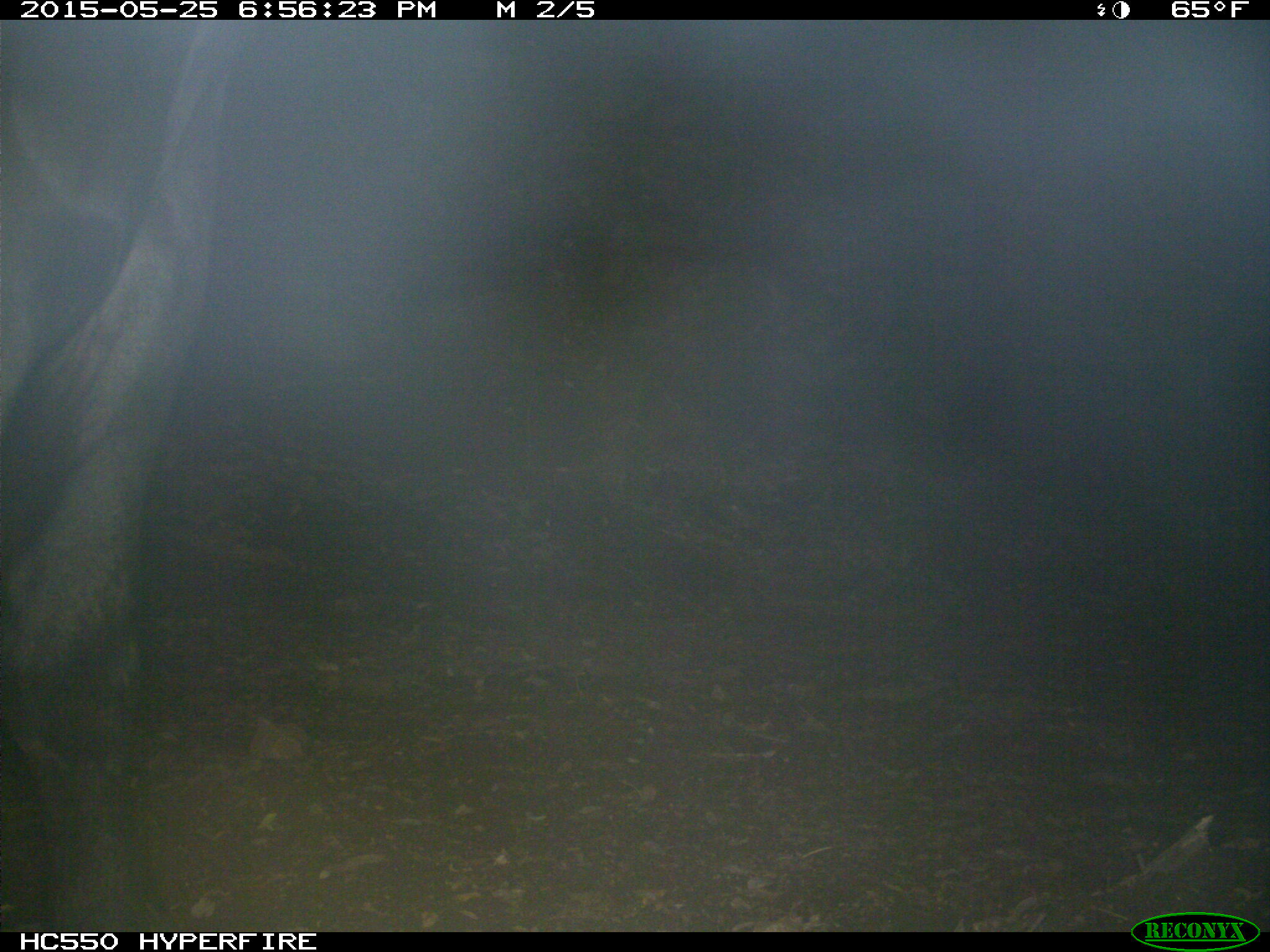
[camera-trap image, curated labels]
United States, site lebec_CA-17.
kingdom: Animalia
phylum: Chordata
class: Mammalia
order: Artiodactyla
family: Bovidae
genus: Bos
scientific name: Bos taurus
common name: domestic cow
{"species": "Bos taurus (domestic cow)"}